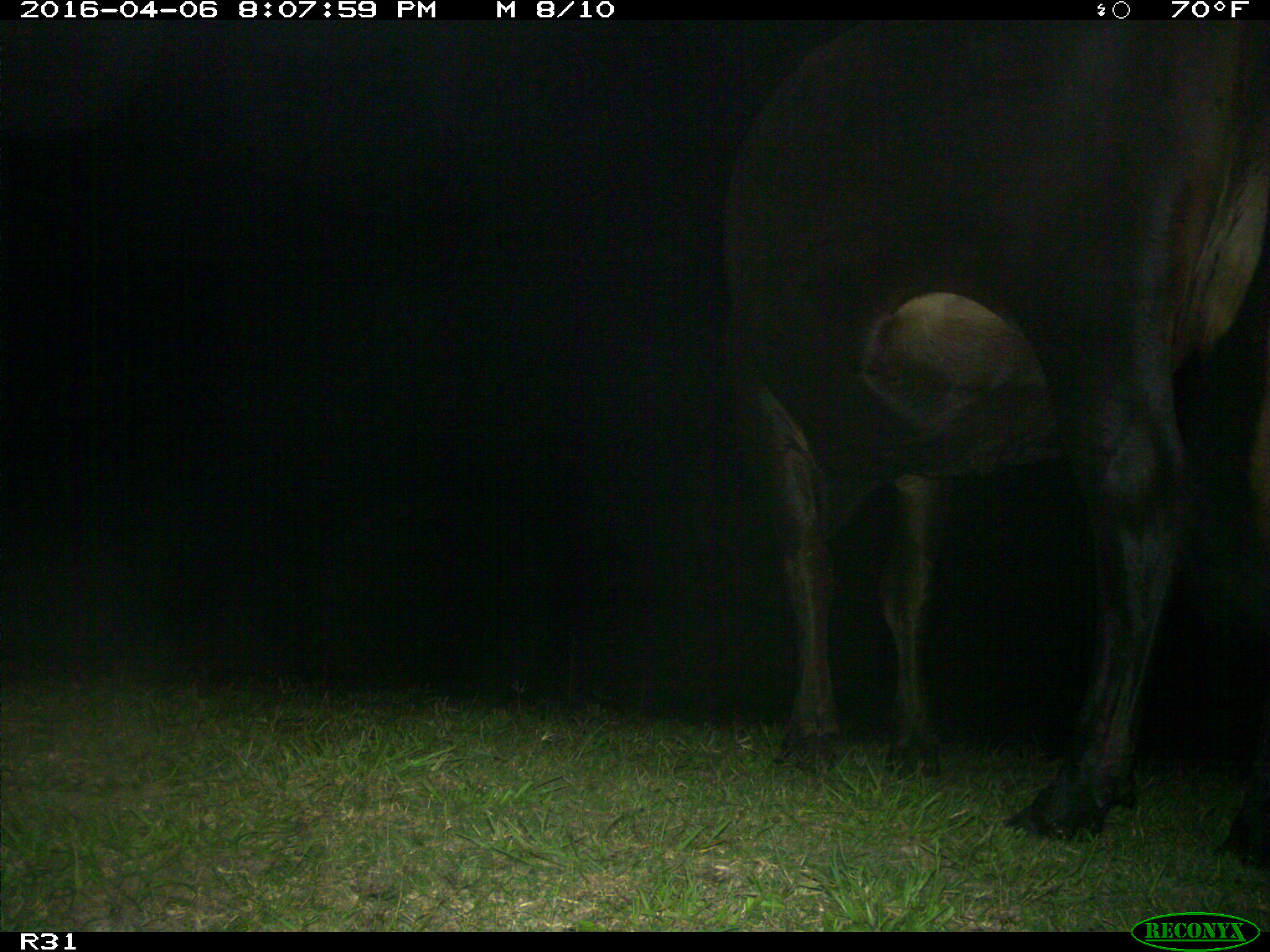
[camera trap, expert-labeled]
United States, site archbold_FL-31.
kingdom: Animalia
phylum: Chordata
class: Mammalia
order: Artiodactyla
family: Bovidae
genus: Bos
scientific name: Bos taurus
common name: domestic cow